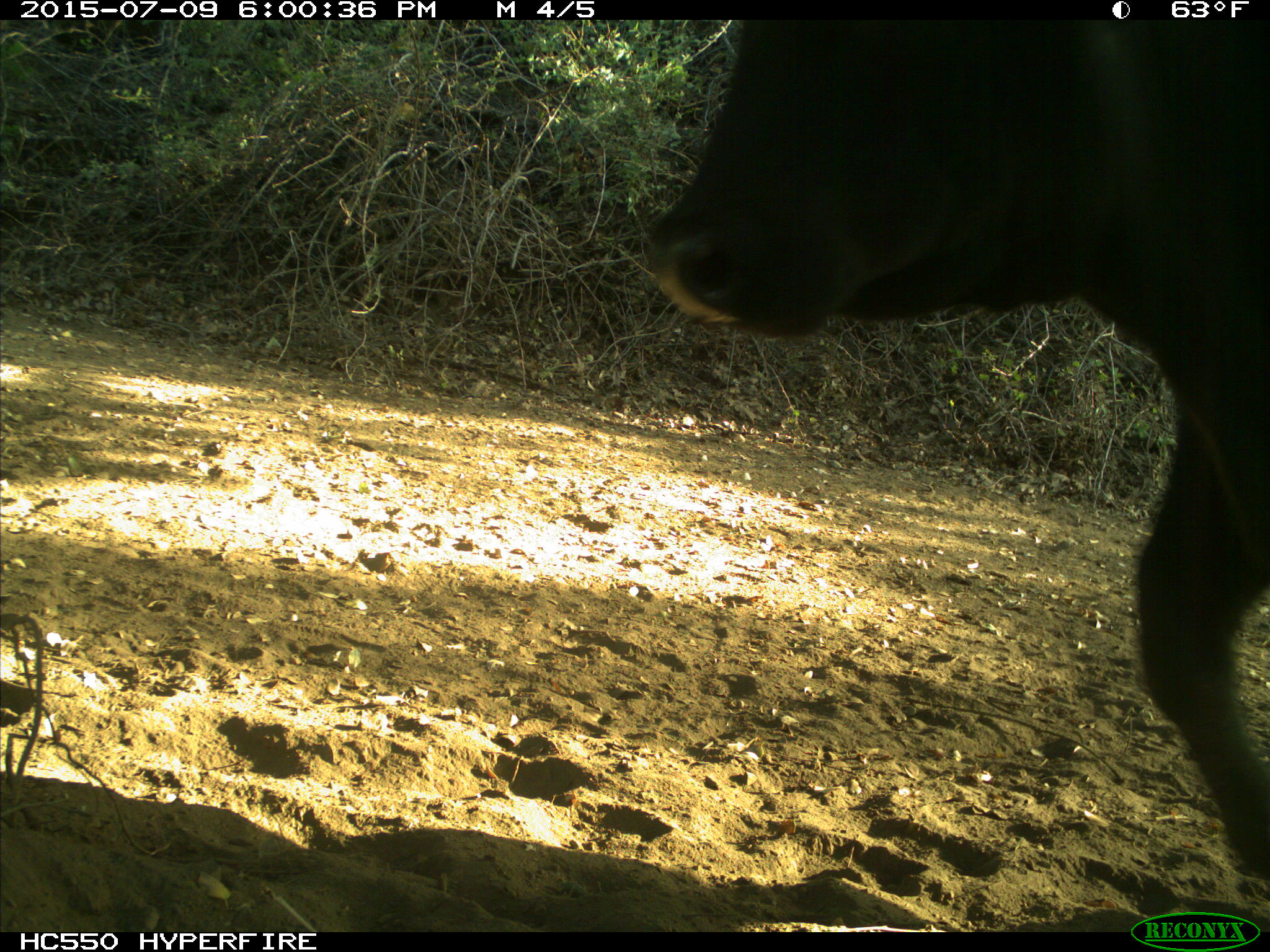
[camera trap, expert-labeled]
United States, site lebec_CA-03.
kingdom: Animalia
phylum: Chordata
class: Mammalia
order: Artiodactyla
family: Bovidae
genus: Bos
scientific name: Bos taurus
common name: domestic cow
Bos taurus (domestic cow).